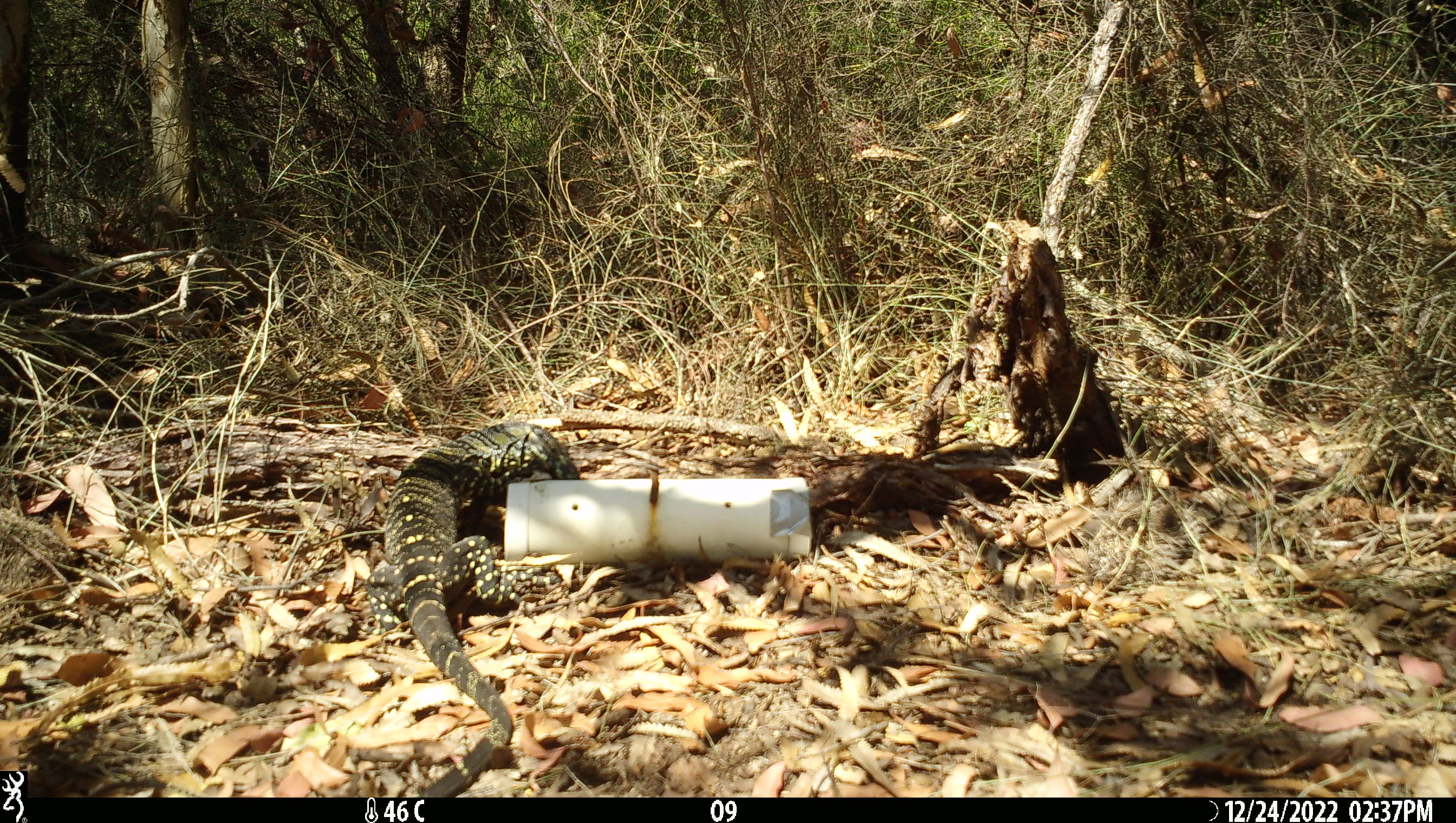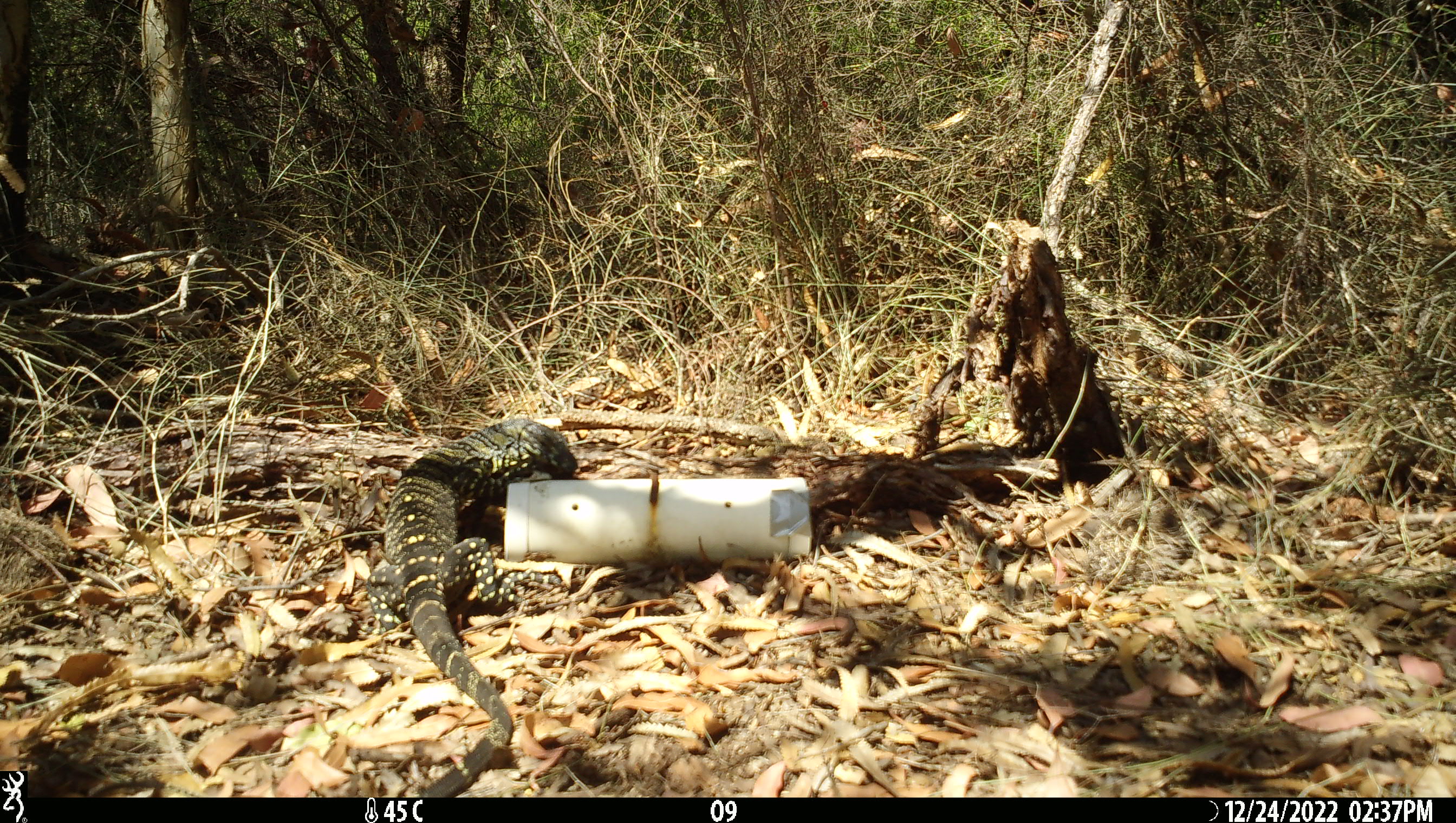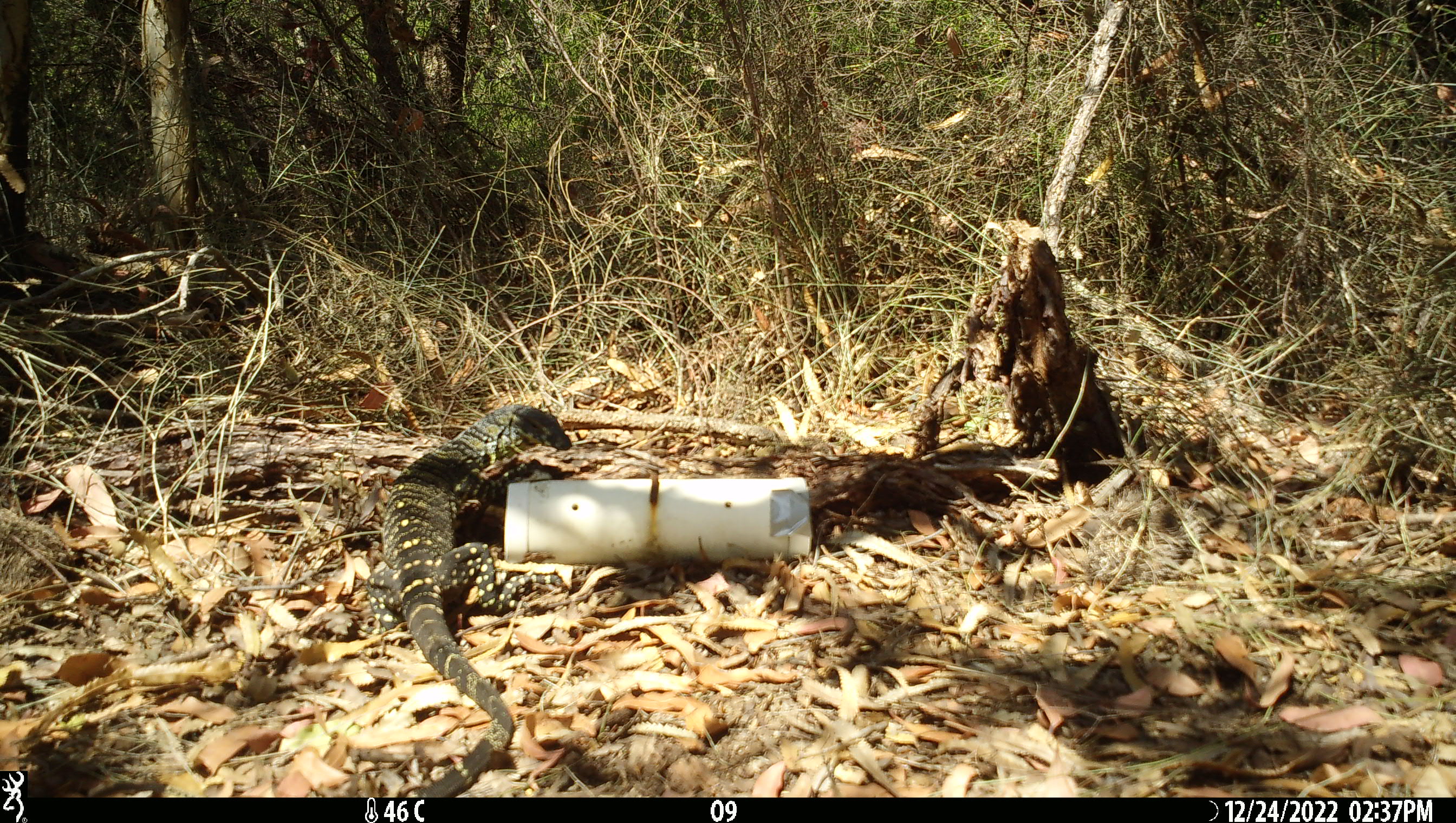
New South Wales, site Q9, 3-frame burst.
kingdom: Animalia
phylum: Chordata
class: Reptilia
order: Squamata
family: Varanidae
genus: Varanus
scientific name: Varanus varius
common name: lace monitor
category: goanna